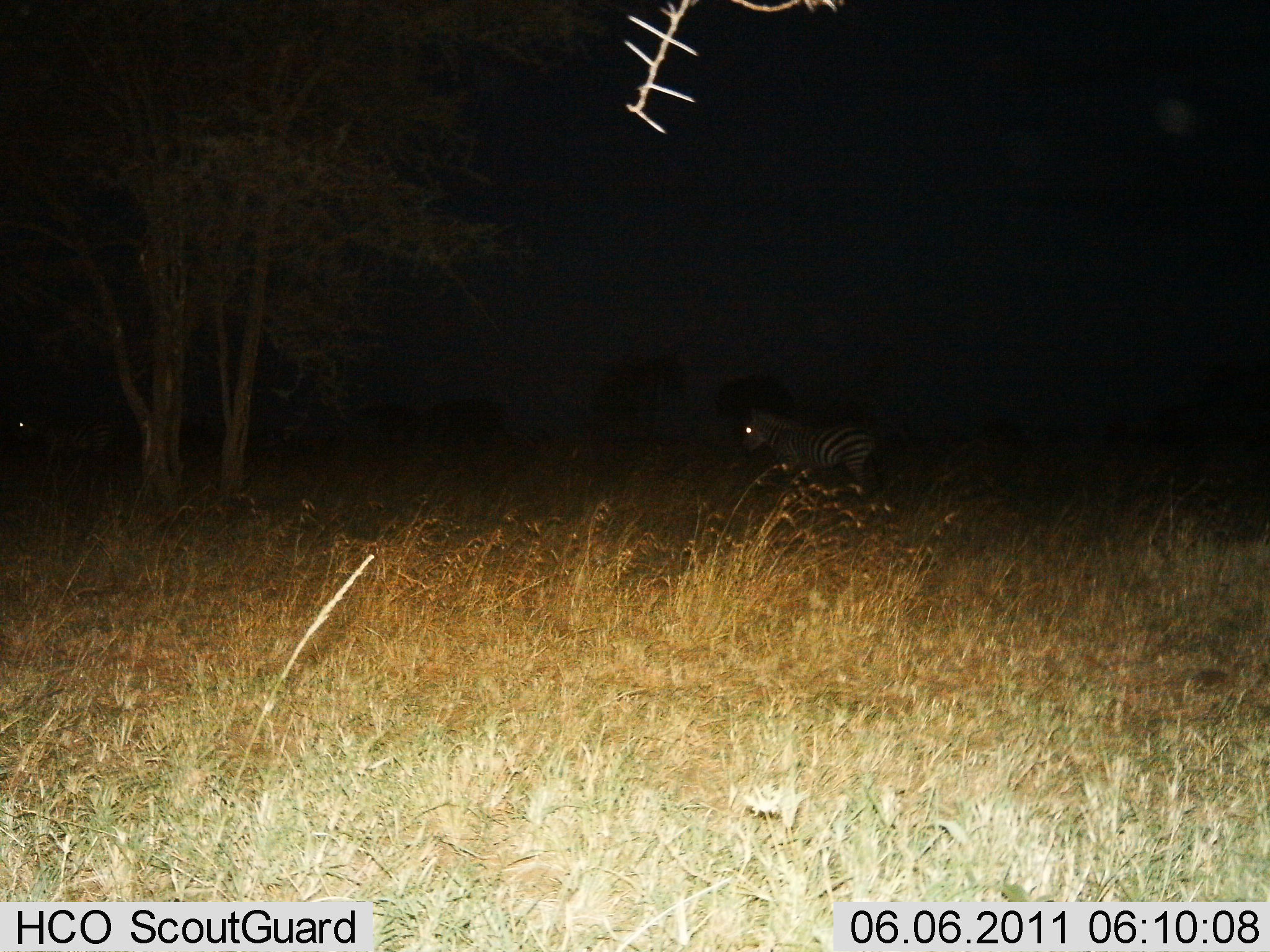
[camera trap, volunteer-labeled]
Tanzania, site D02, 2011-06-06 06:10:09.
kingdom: Animalia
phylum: Chordata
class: Mammalia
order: Perissodactyla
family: Equidae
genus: Equus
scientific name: Equus quagga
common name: plains zebra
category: zebra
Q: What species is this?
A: Zebra (plains zebra) (Equus quagga).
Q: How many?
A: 1.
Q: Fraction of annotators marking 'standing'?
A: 64%.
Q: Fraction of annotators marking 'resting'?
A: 0%.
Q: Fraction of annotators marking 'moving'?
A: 45%.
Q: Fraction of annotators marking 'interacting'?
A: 0%.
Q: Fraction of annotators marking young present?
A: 0%.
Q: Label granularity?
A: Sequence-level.